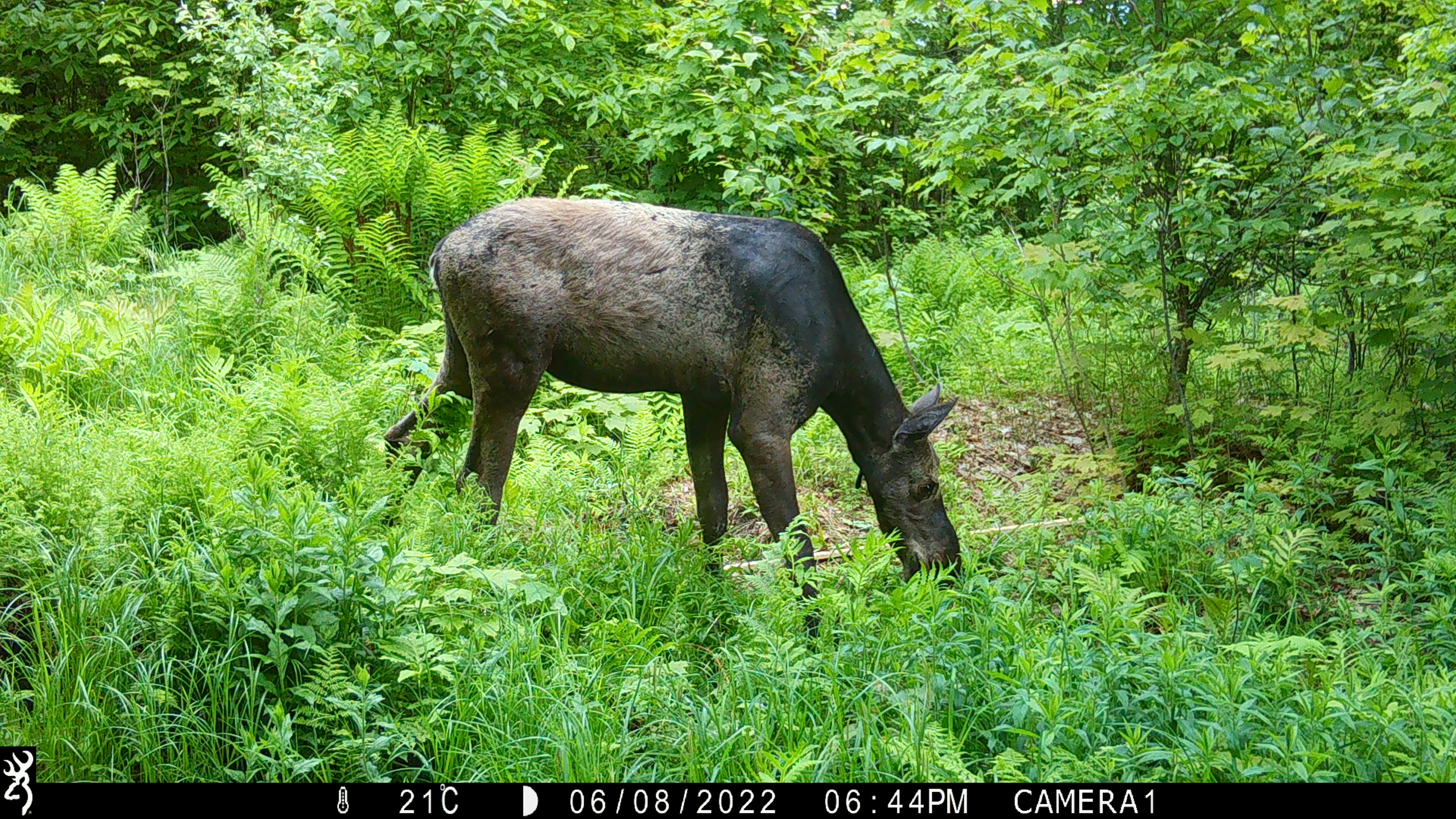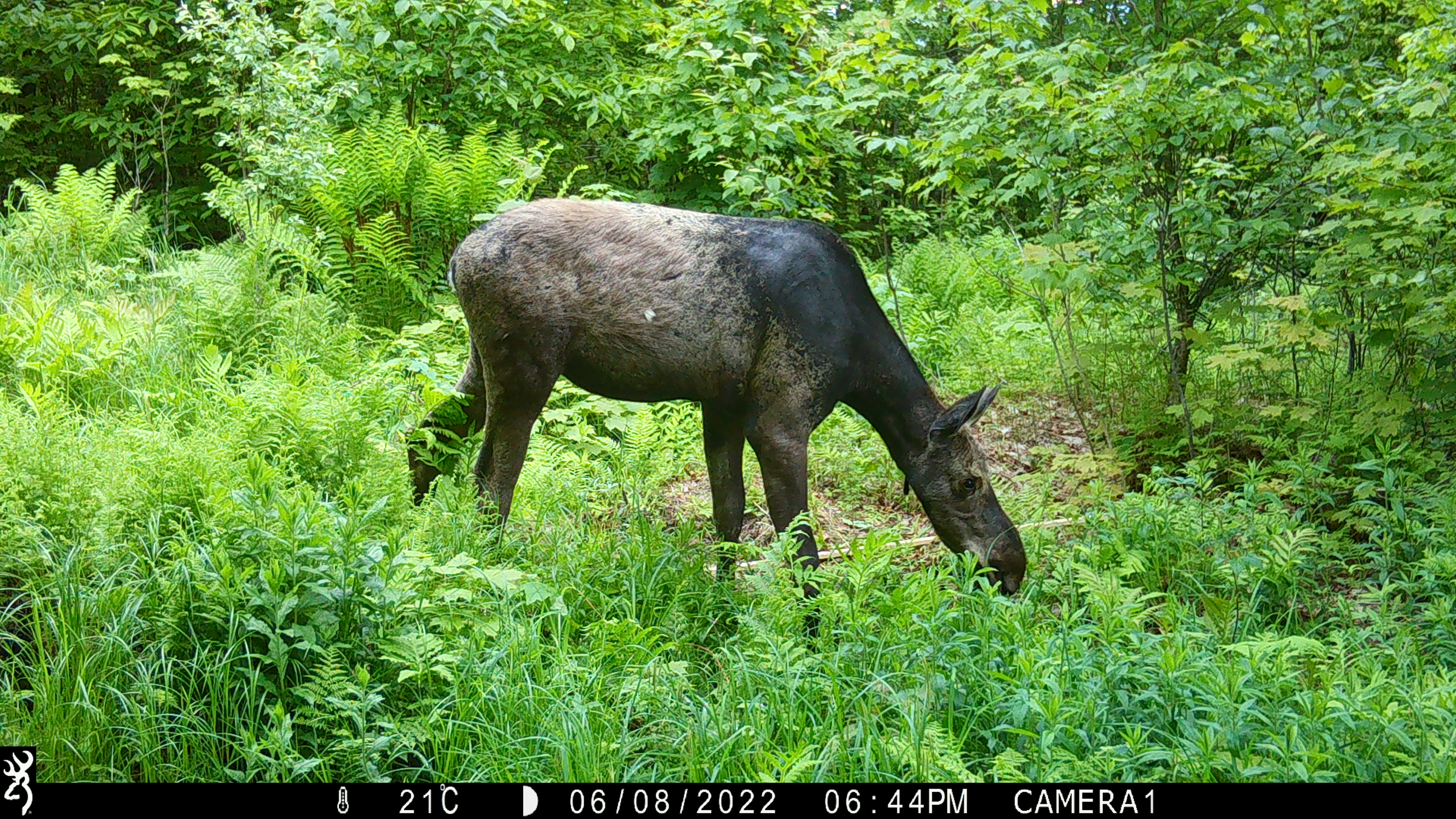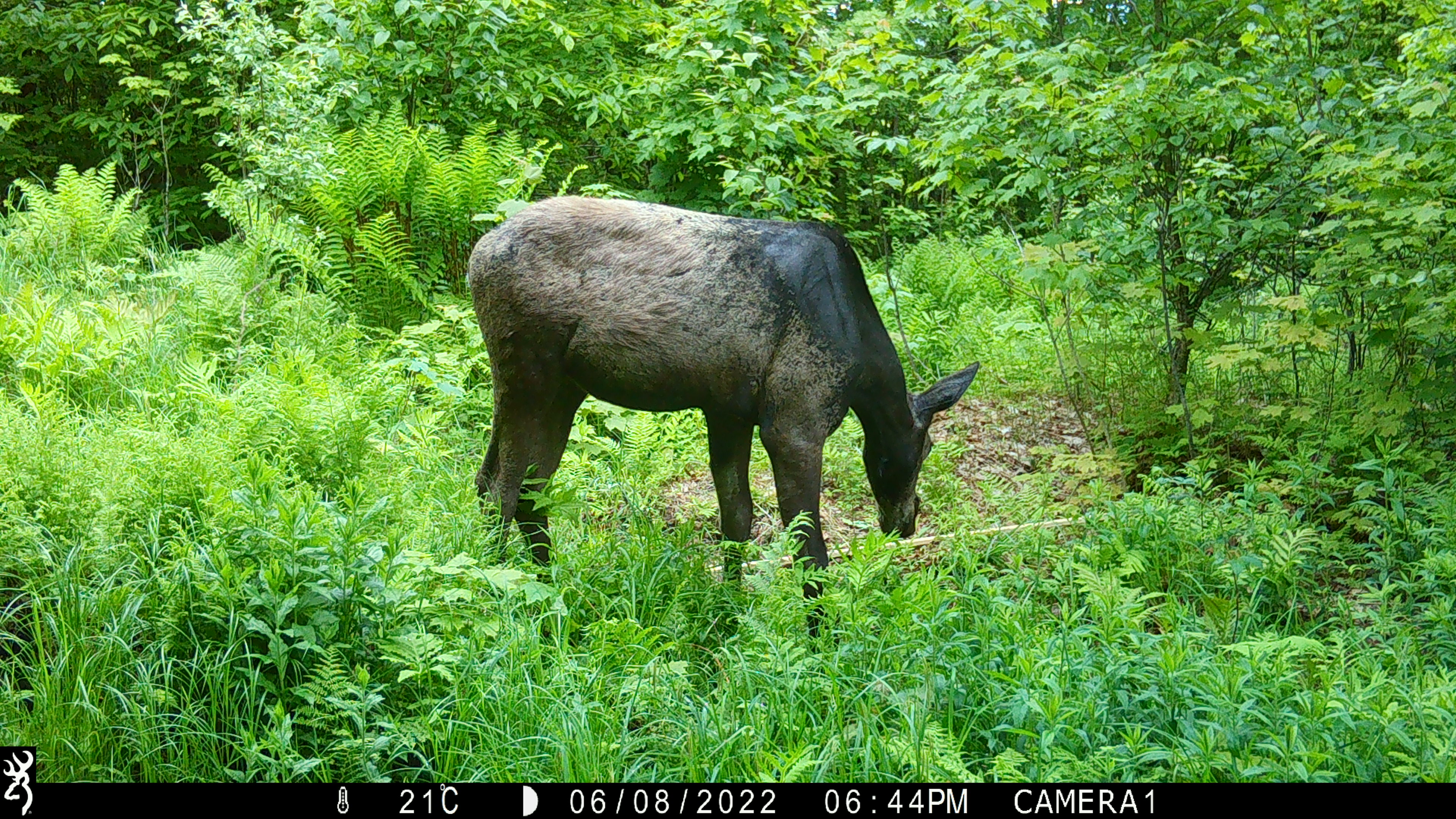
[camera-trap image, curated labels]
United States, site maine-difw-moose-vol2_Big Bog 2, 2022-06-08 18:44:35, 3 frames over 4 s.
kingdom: Animalia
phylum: Chordata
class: Mammalia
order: Artiodactyla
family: Cervidae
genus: Alces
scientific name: Alces alces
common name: moose